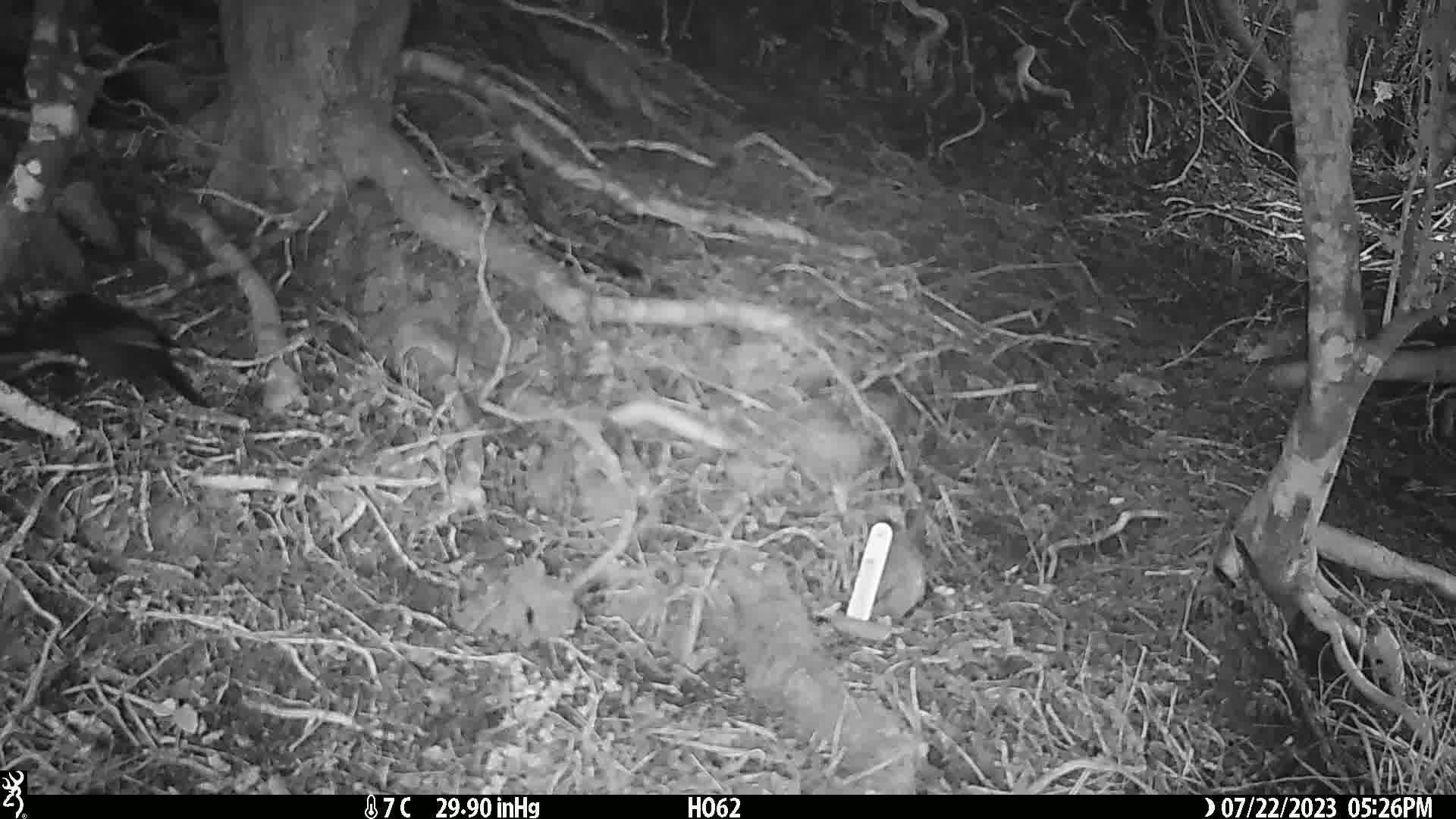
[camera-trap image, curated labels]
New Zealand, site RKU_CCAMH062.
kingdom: Animalia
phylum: Chordata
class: Aves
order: Passeriformes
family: Turdidae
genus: Turdus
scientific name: Turdus merula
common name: eurasian blackbird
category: blackbird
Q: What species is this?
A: Blackbird (eurasian blackbird) (Turdus merula).